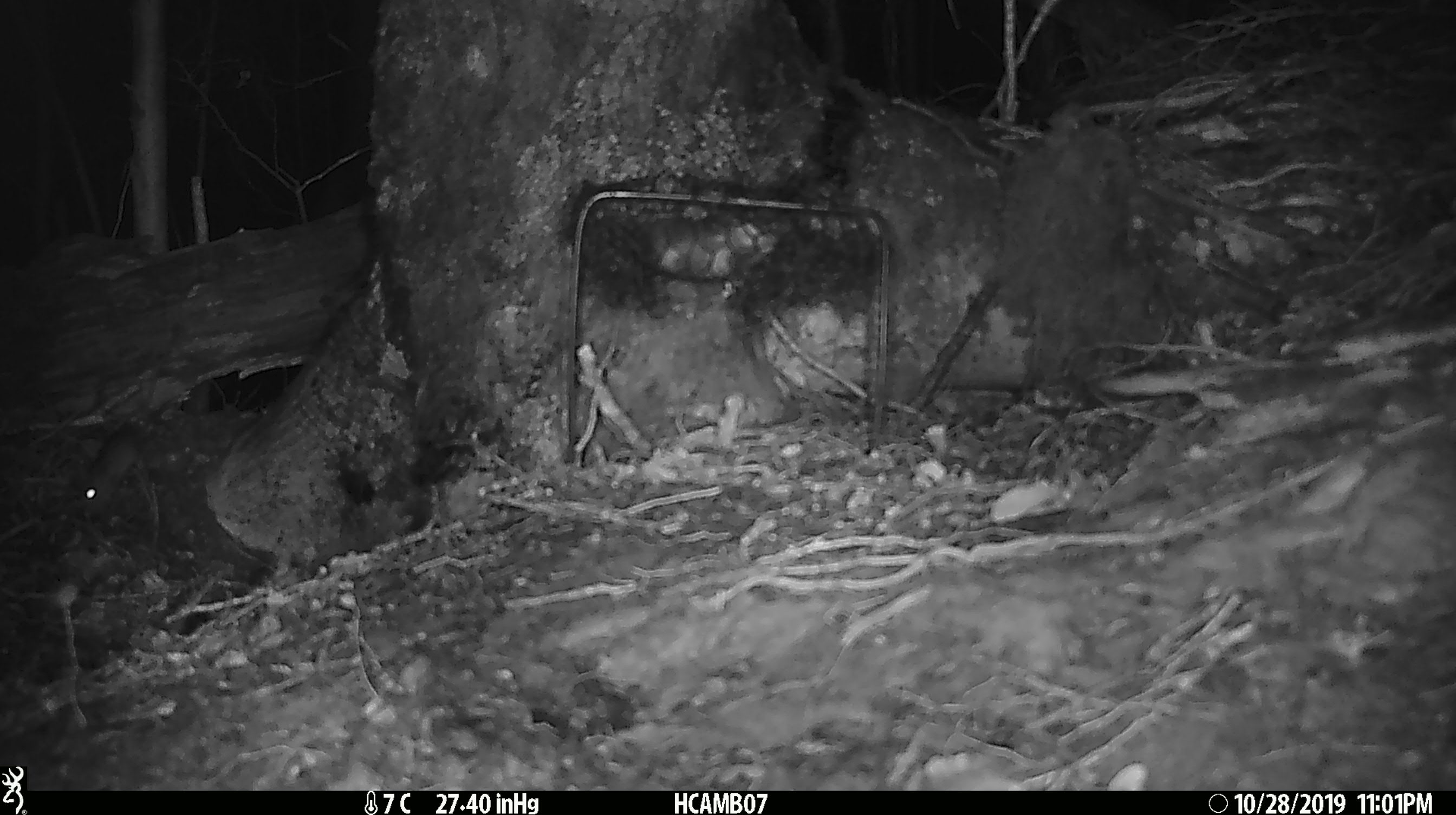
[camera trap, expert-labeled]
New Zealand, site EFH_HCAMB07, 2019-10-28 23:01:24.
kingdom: Animalia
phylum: Chordata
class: Mammalia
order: Rodentia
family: Muridae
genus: Mus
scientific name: Mus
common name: mouse